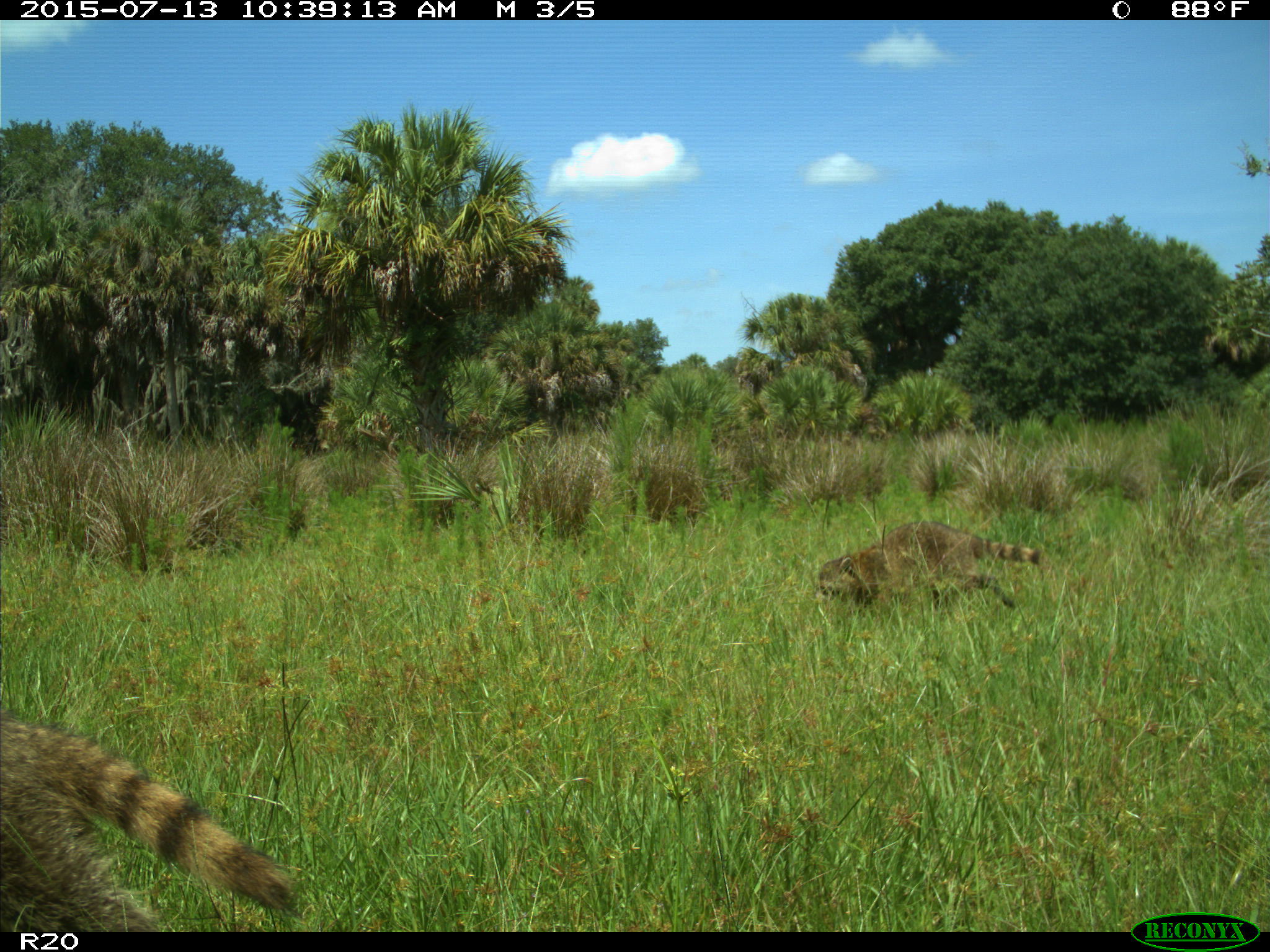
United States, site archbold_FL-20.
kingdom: Animalia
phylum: Chordata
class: Mammalia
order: Carnivora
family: Procyonidae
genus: Procyon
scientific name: Procyon lotor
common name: common raccoon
Procyon lotor (common raccoon).